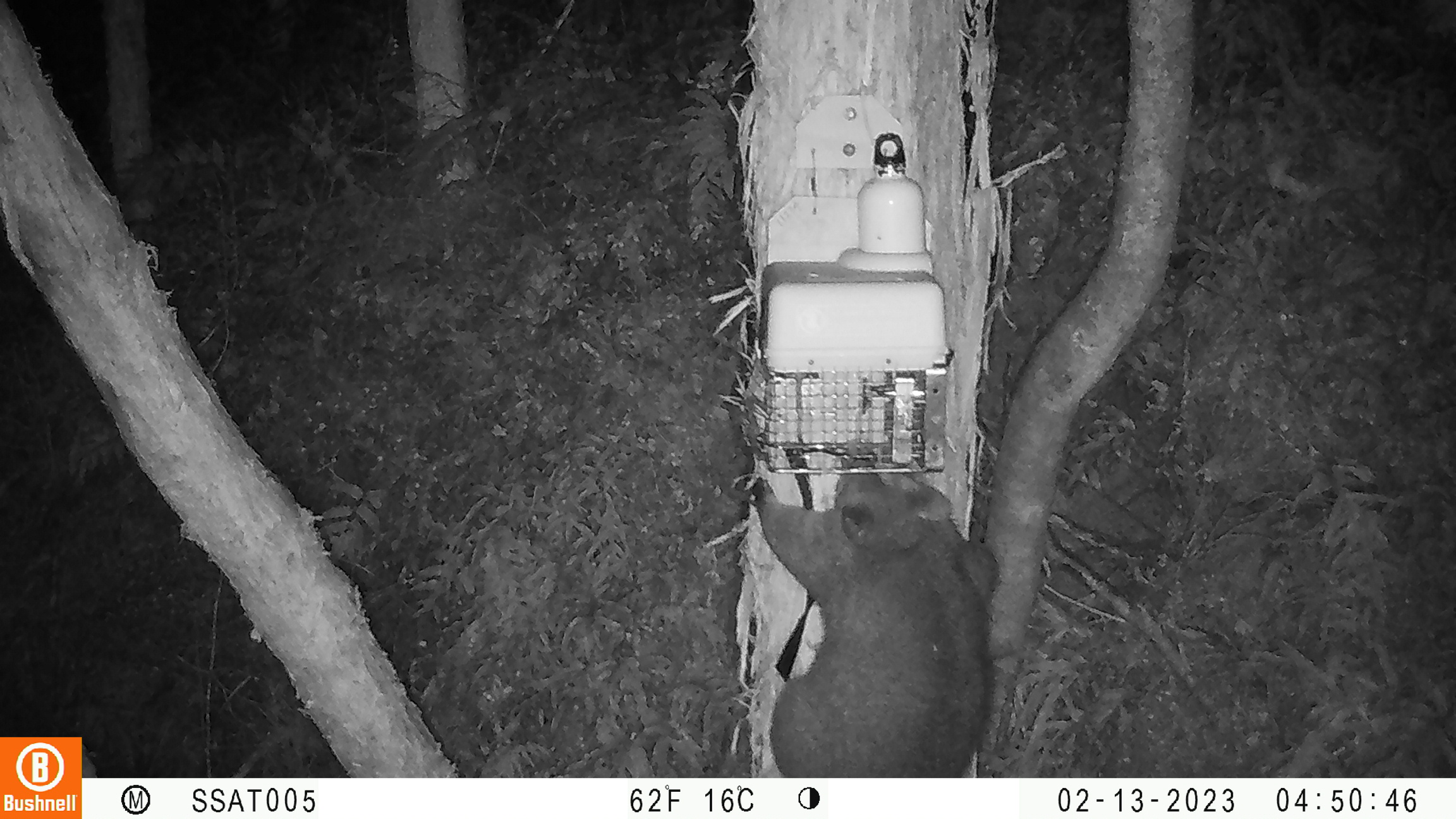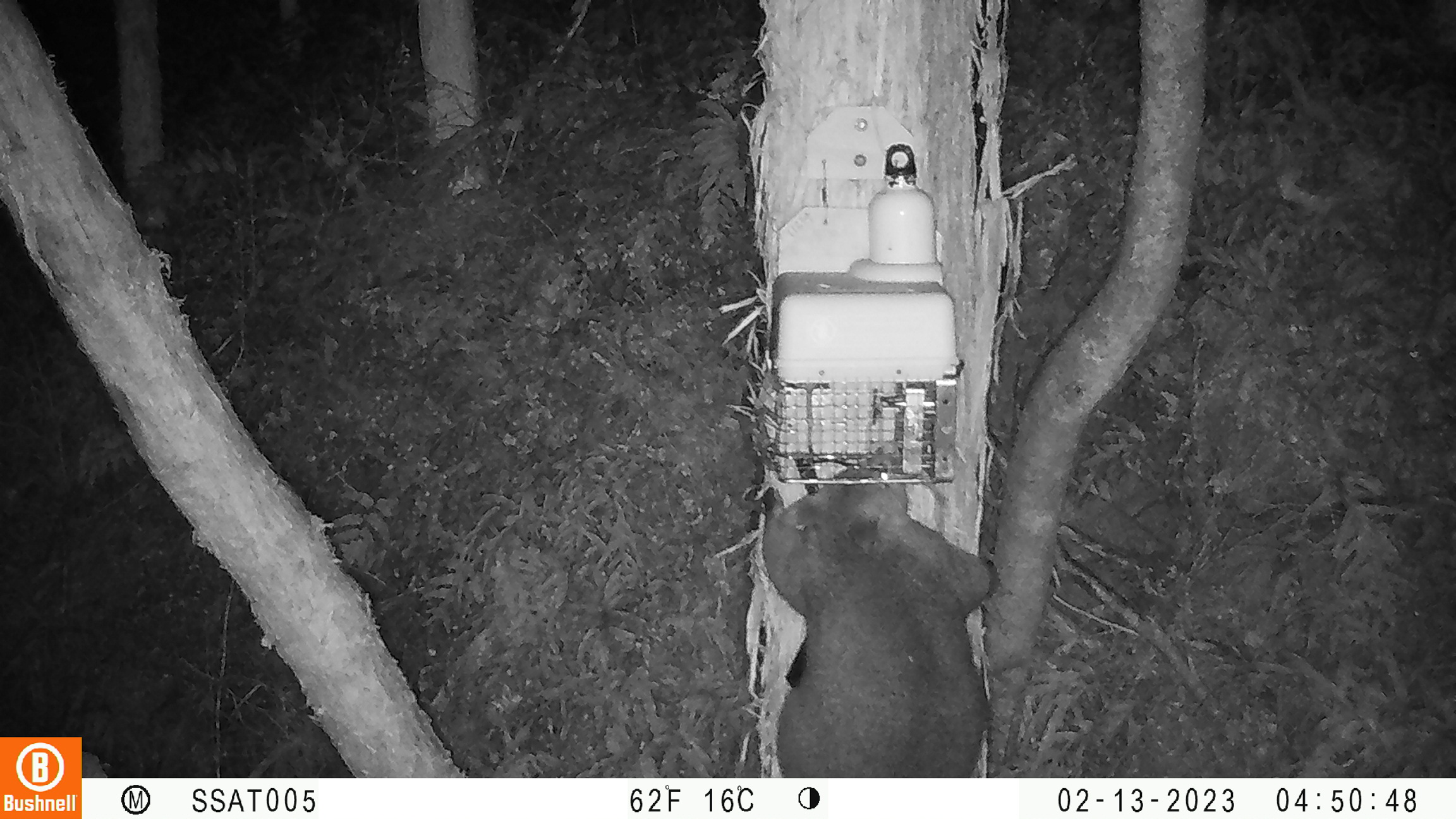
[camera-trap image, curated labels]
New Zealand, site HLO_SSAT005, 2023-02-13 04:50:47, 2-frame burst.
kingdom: Animalia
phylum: Chordata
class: Mammalia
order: Diprotodontia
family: Phalangeridae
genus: Trichosurus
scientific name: Trichosurus vulpecula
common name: common brushtail possum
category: possum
Possum (common brushtail possum) (Trichosurus vulpecula).